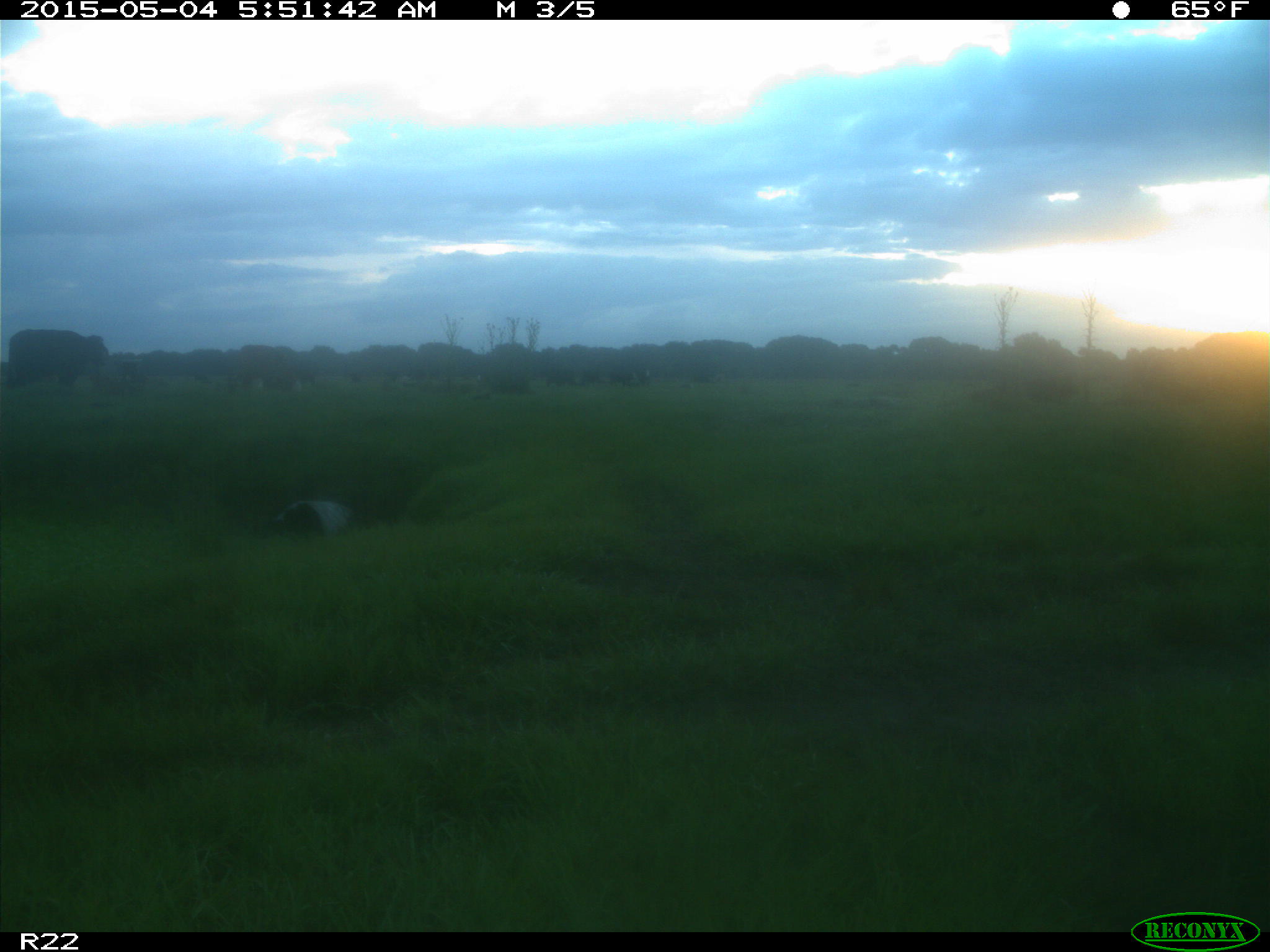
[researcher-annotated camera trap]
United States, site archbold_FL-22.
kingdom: Animalia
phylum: Chordata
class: Mammalia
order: Artiodactyla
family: Bovidae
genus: Bos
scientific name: Bos taurus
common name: domestic cow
Bos taurus (domestic cow).